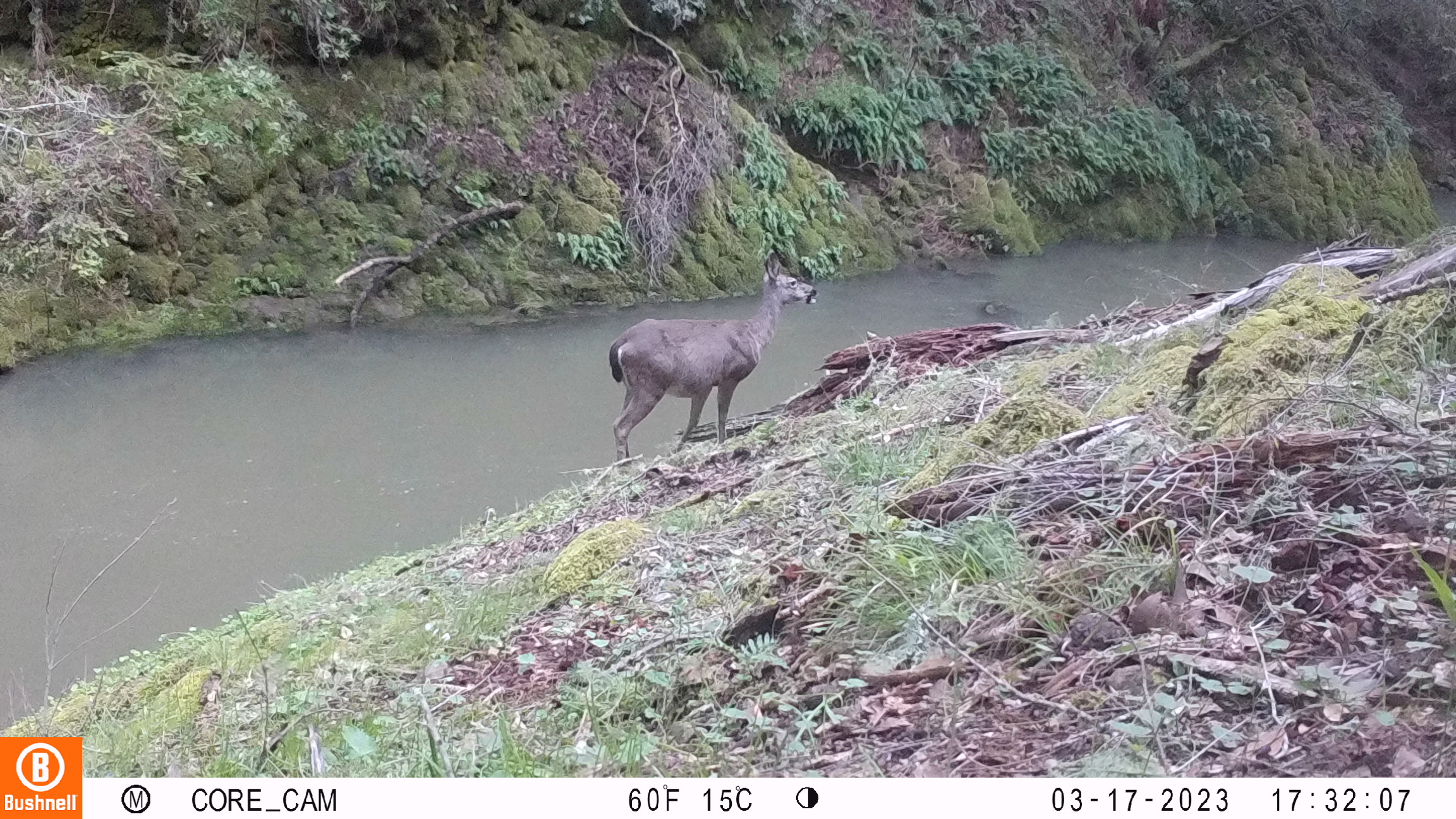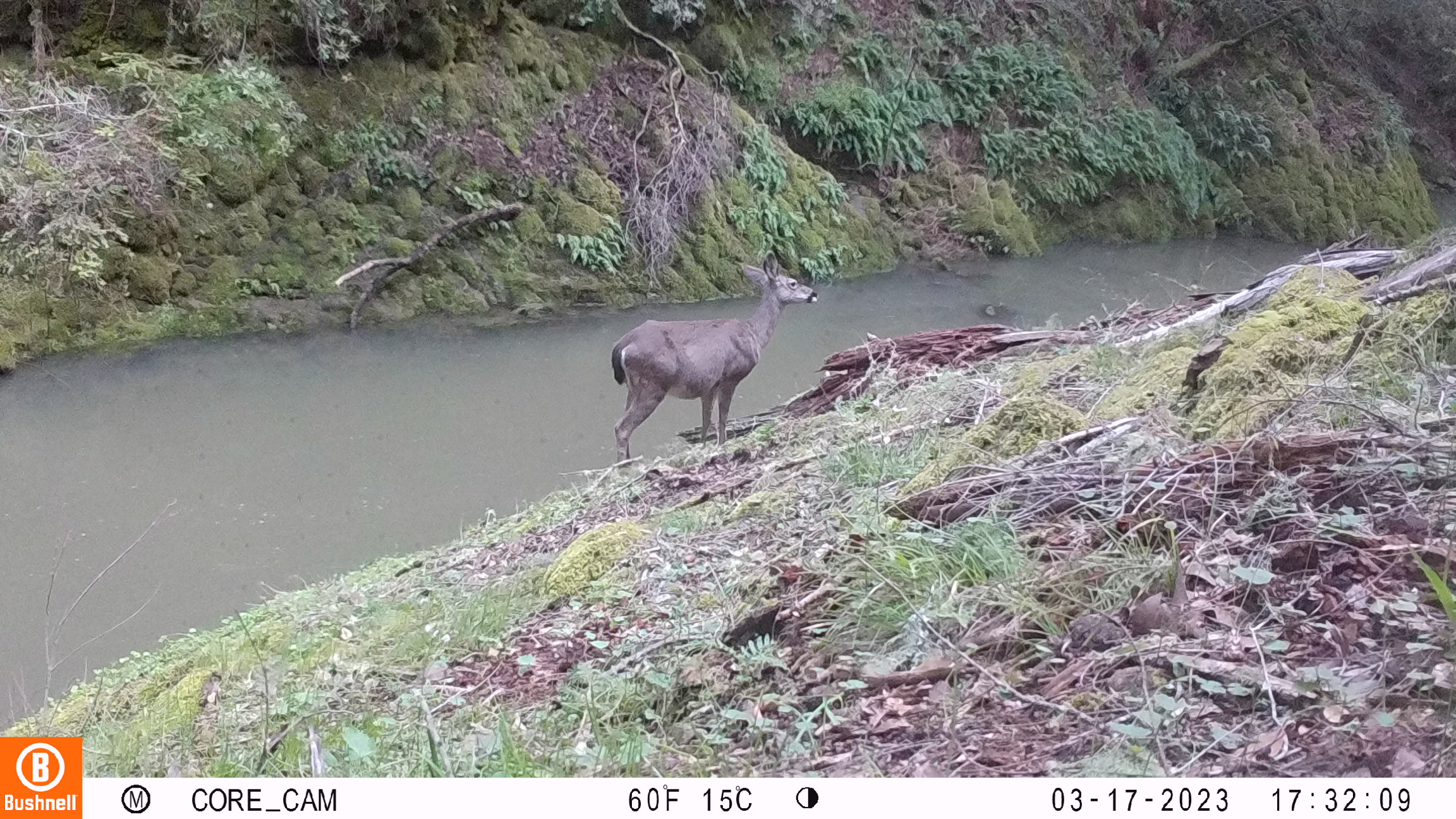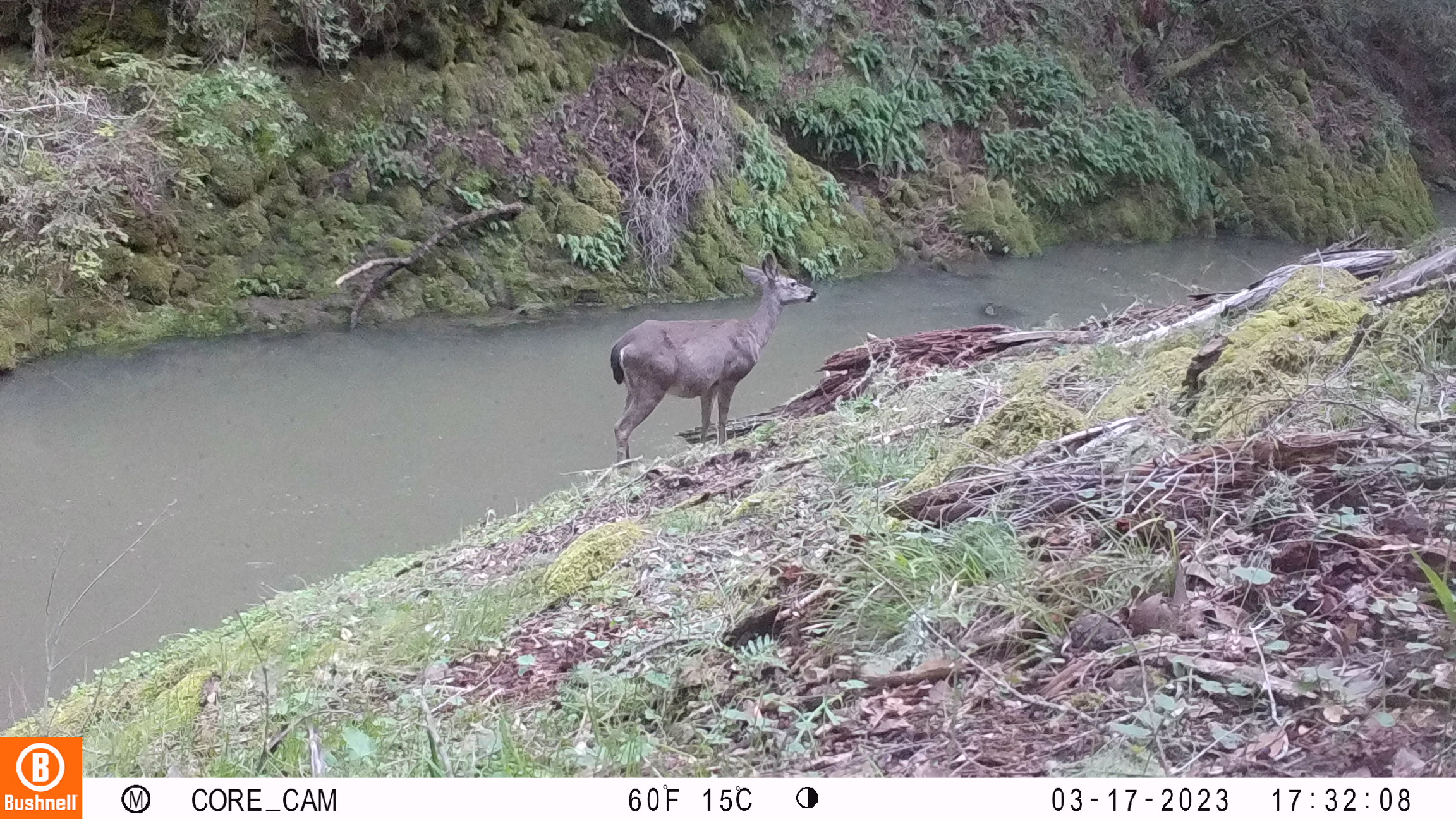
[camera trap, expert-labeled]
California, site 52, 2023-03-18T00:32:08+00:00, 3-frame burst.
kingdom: Animalia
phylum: Chordata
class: Mammalia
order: Artiodactyla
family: Cervidae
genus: Odocoileus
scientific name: Odocoileus hemionus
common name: mule deer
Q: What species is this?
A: Mule deer (Odocoileus hemionus).